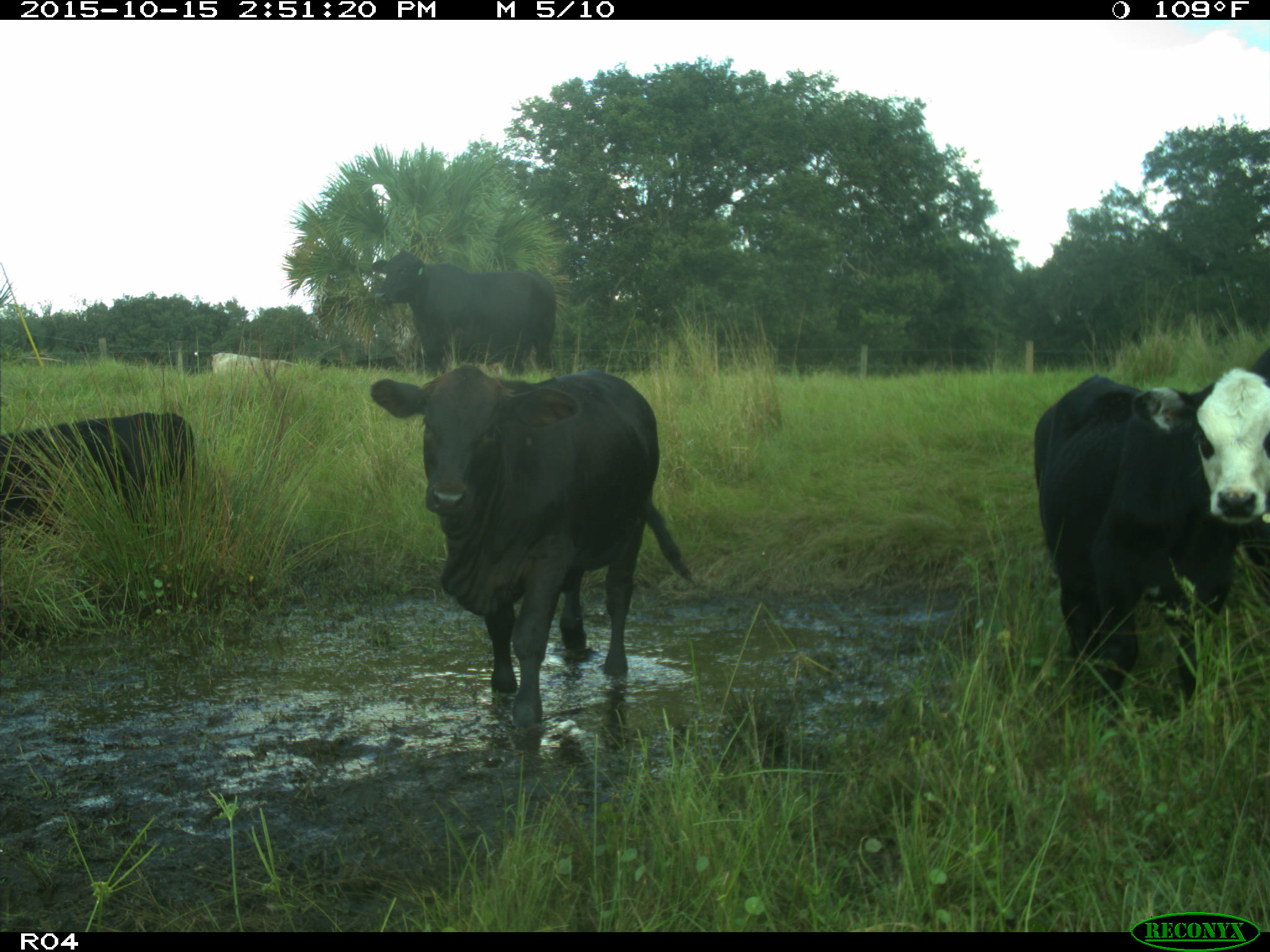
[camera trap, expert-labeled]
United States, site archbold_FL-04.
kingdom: Animalia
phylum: Chordata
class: Mammalia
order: Artiodactyla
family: Bovidae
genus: Bos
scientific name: Bos taurus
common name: domestic cow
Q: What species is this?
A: Bos taurus (domestic cow).